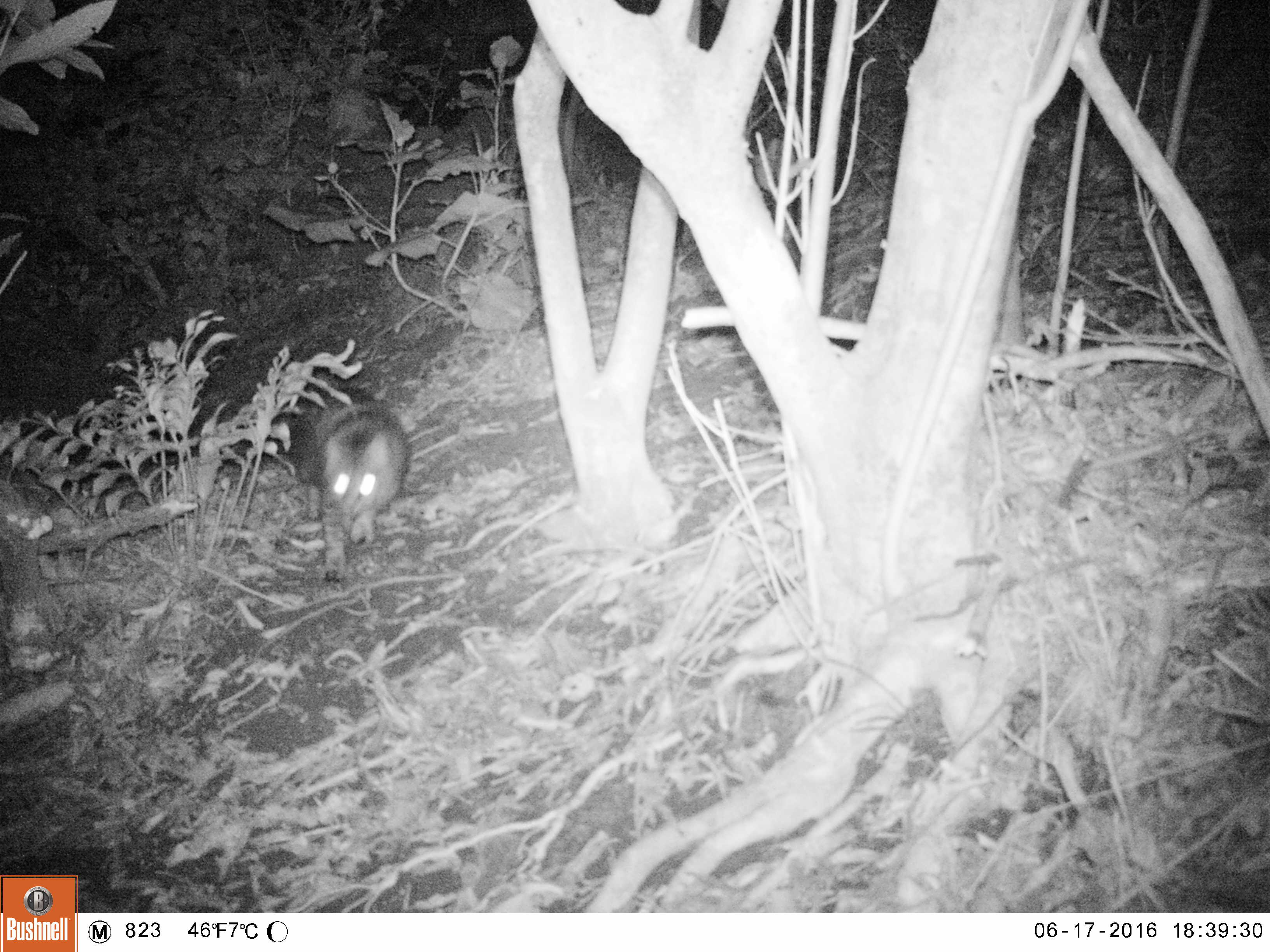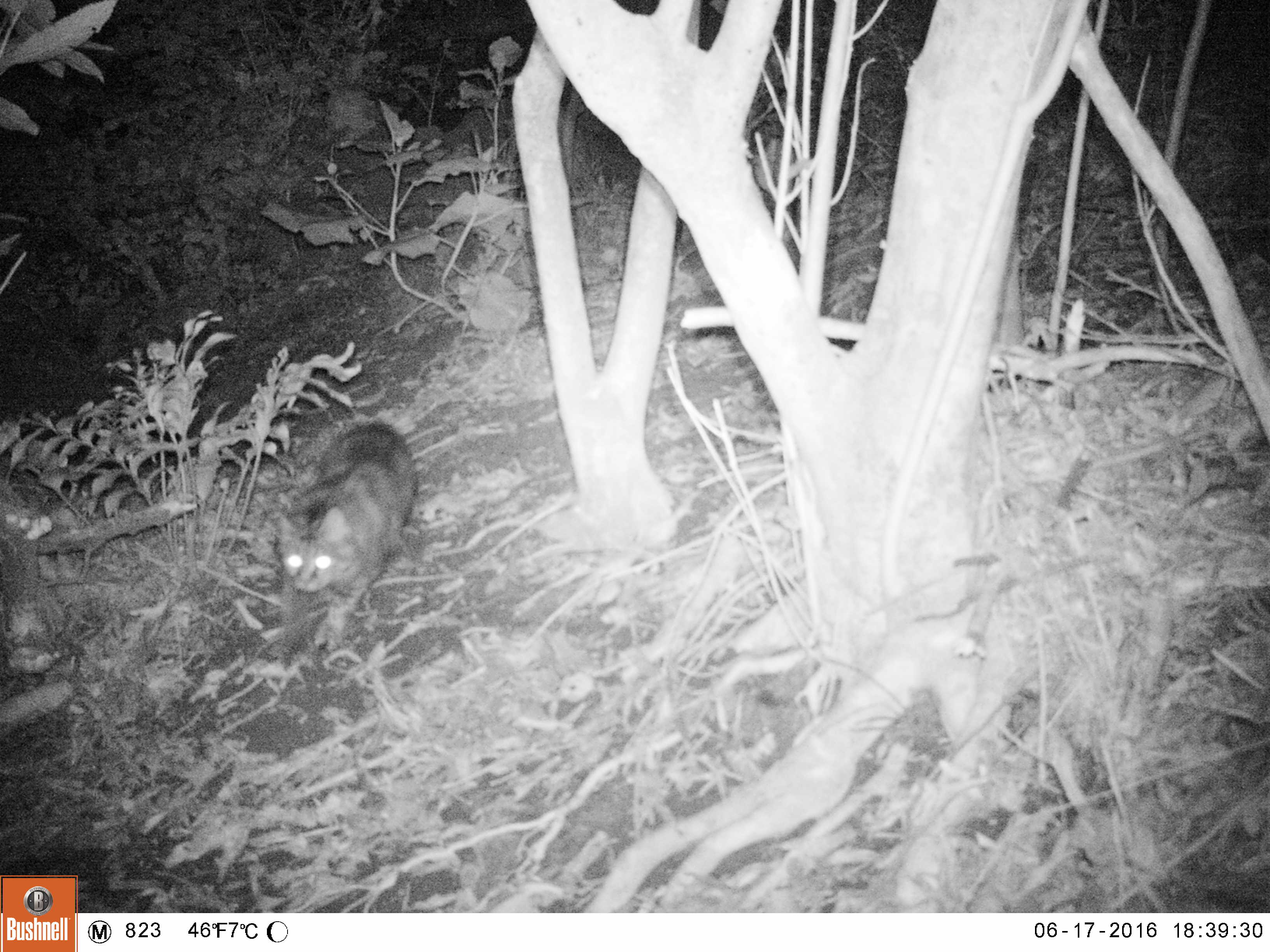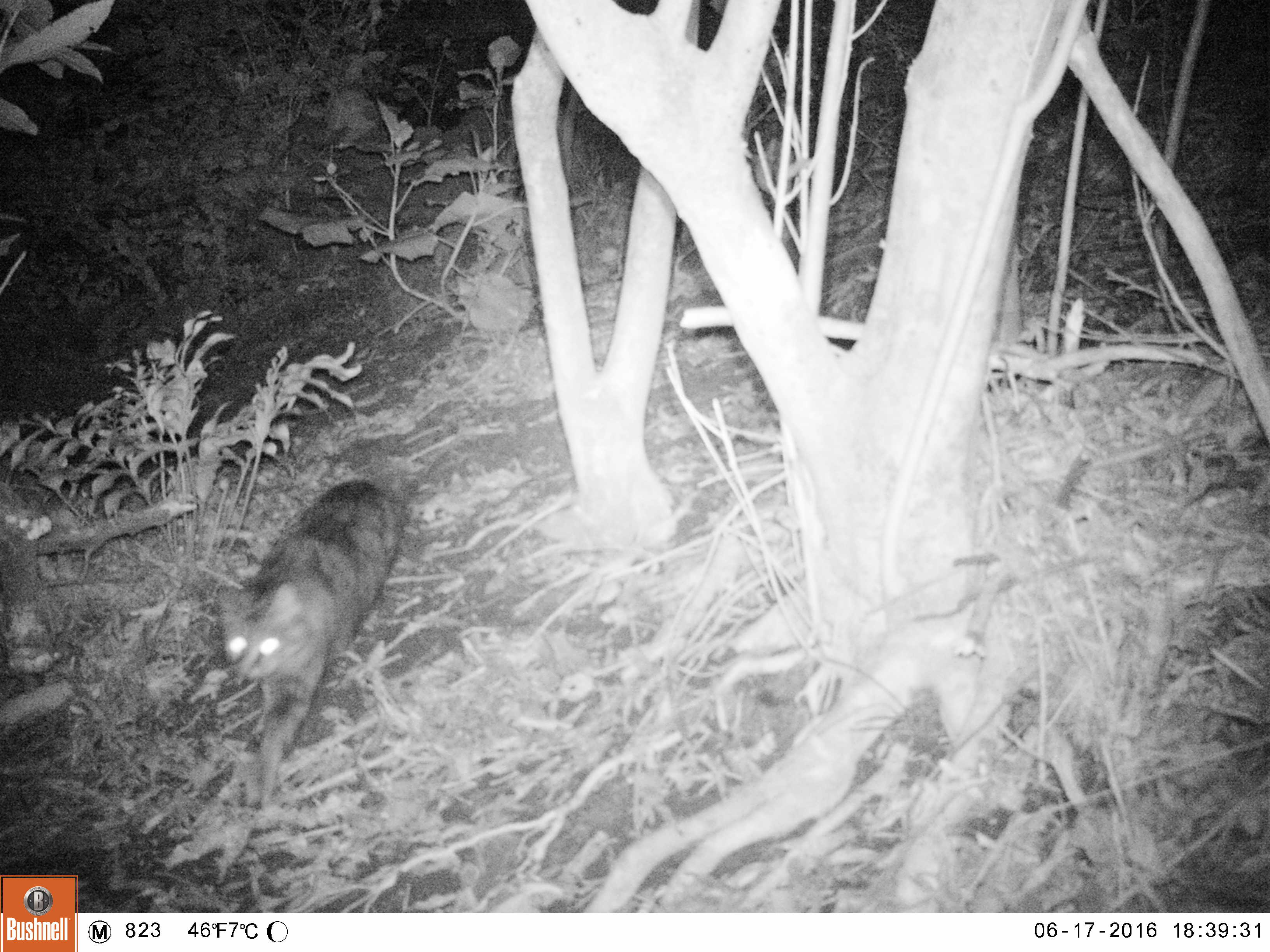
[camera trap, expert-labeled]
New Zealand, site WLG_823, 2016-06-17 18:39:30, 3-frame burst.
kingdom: Animalia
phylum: Chordata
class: Mammalia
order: Carnivora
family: Felidae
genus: Felis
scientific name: Felis catus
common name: domestic cat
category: cat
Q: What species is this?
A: Cat (domestic cat) (Felis catus).